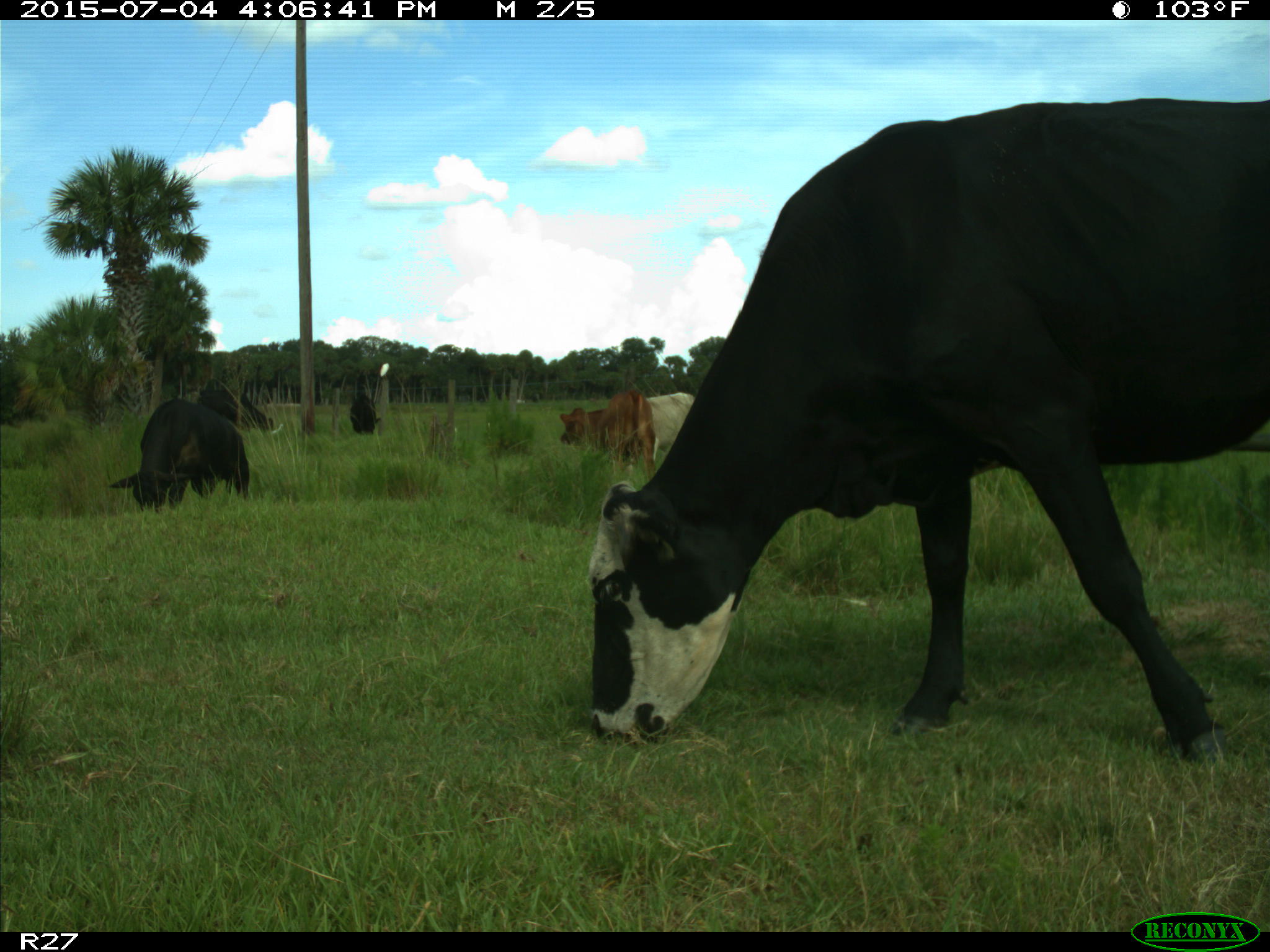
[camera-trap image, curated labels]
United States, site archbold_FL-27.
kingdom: Animalia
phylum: Chordata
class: Mammalia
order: Artiodactyla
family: Bovidae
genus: Bos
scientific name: Bos taurus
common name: domestic cow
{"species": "Bos taurus (domestic cow)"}